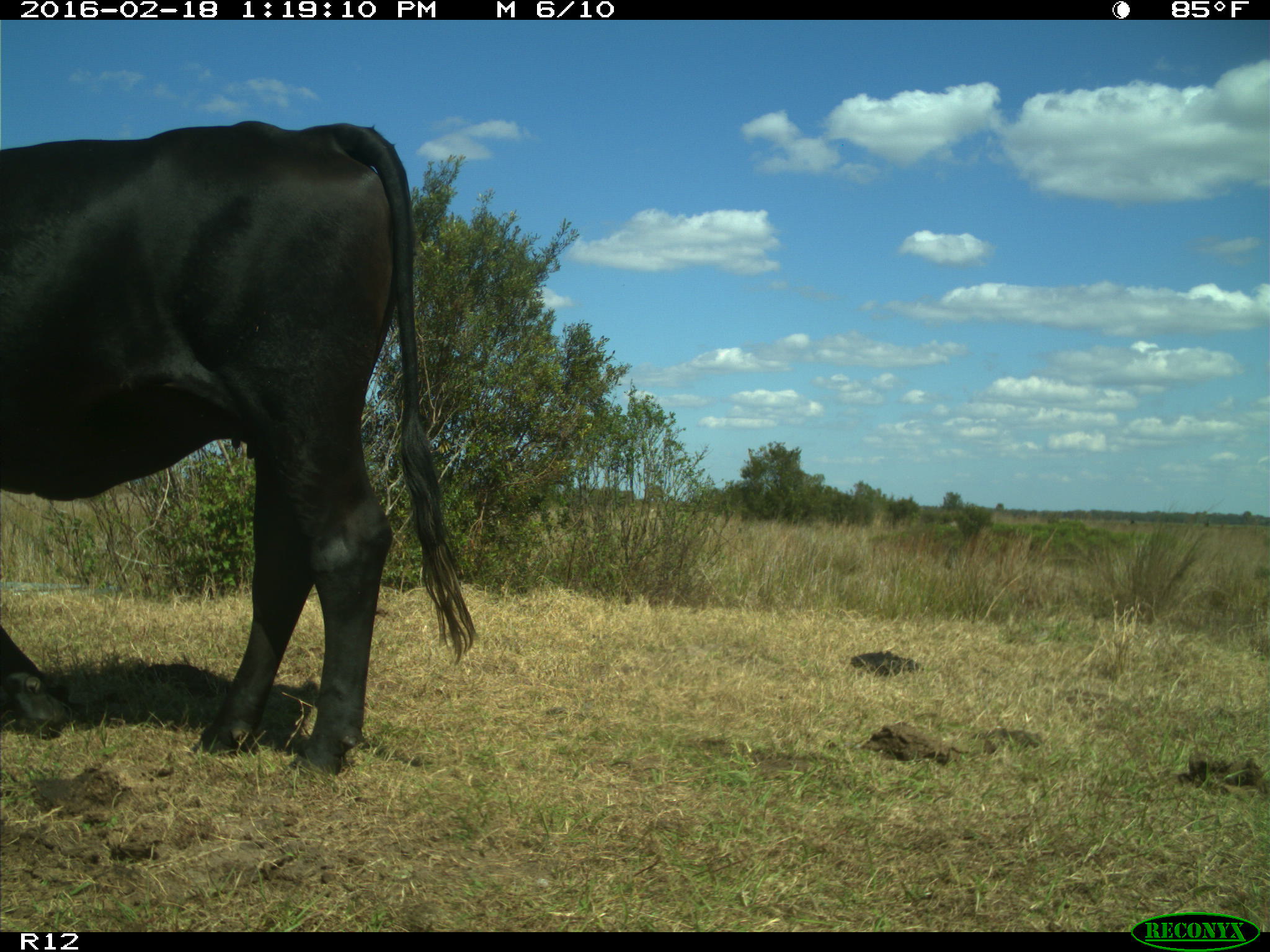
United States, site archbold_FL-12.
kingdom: Animalia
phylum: Chordata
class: Mammalia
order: Artiodactyla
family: Bovidae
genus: Bos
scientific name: Bos taurus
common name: domestic cow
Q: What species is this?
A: Bos taurus (domestic cow).